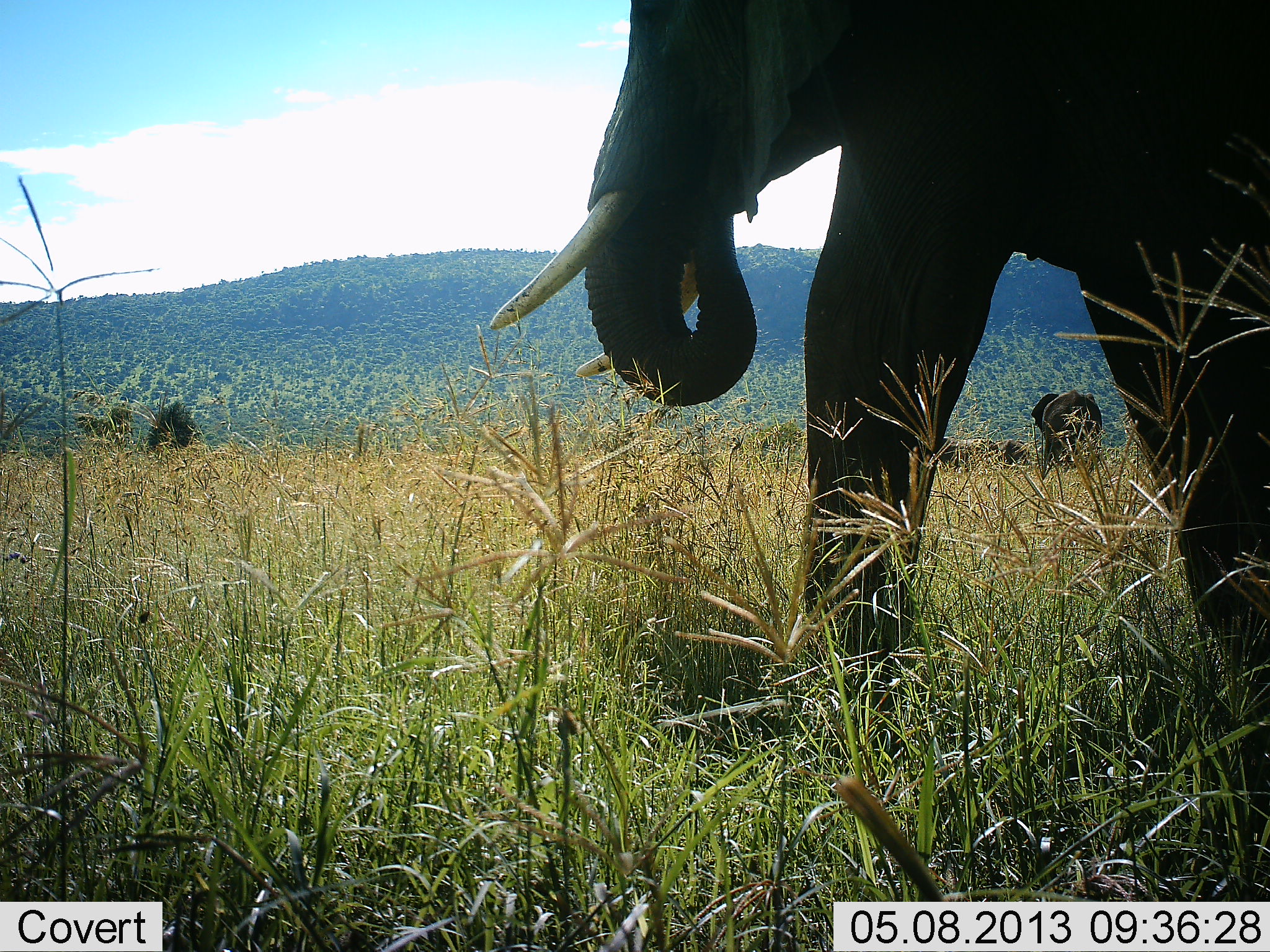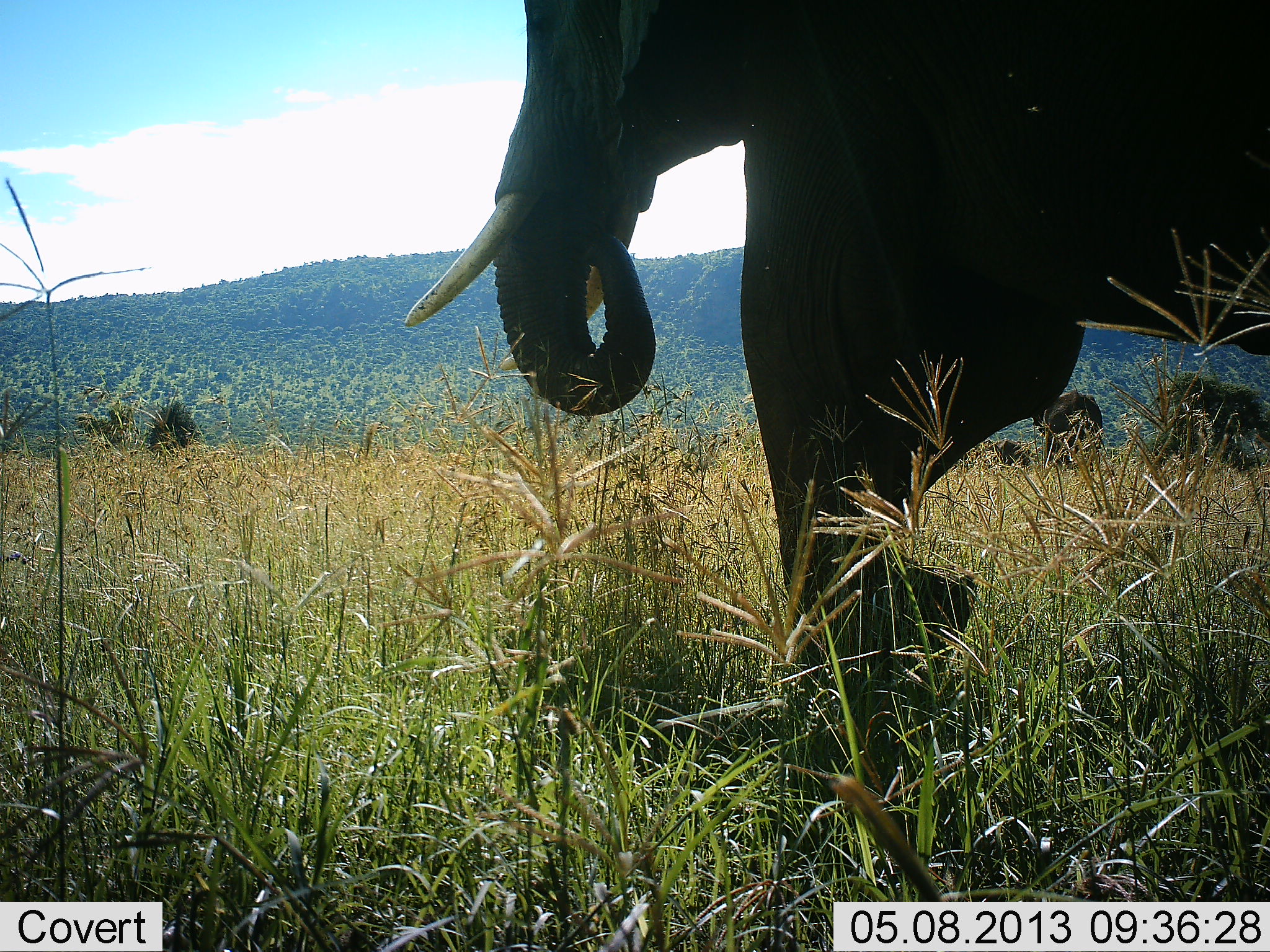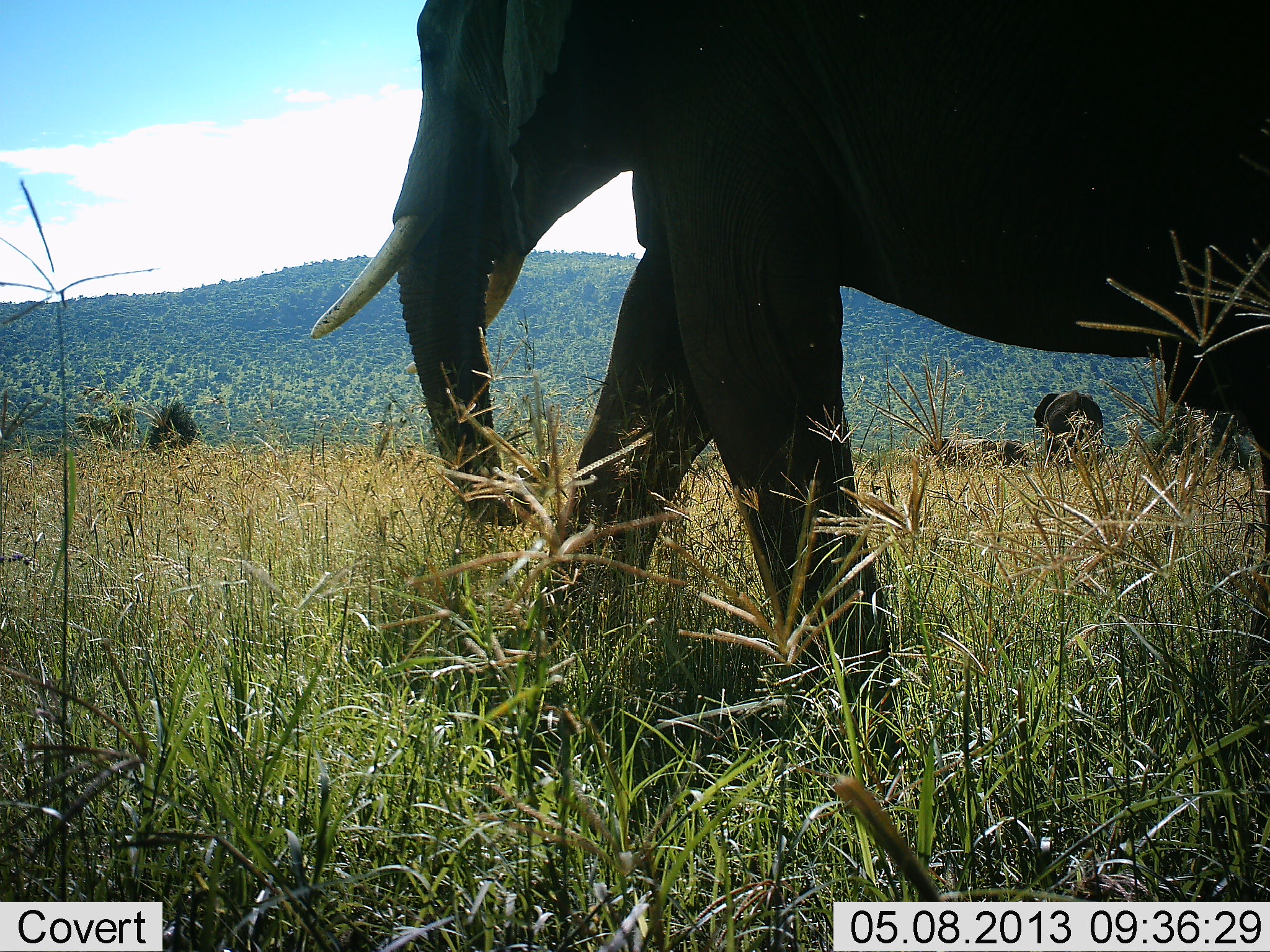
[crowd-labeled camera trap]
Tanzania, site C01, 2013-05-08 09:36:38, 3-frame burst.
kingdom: Animalia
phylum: Chordata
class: Mammalia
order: Proboscidea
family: Elephantidae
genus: Loxodonta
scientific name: Loxodonta africana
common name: african bush elephant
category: elephant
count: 2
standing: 35%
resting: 0%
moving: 91%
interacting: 0%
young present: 9%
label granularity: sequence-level